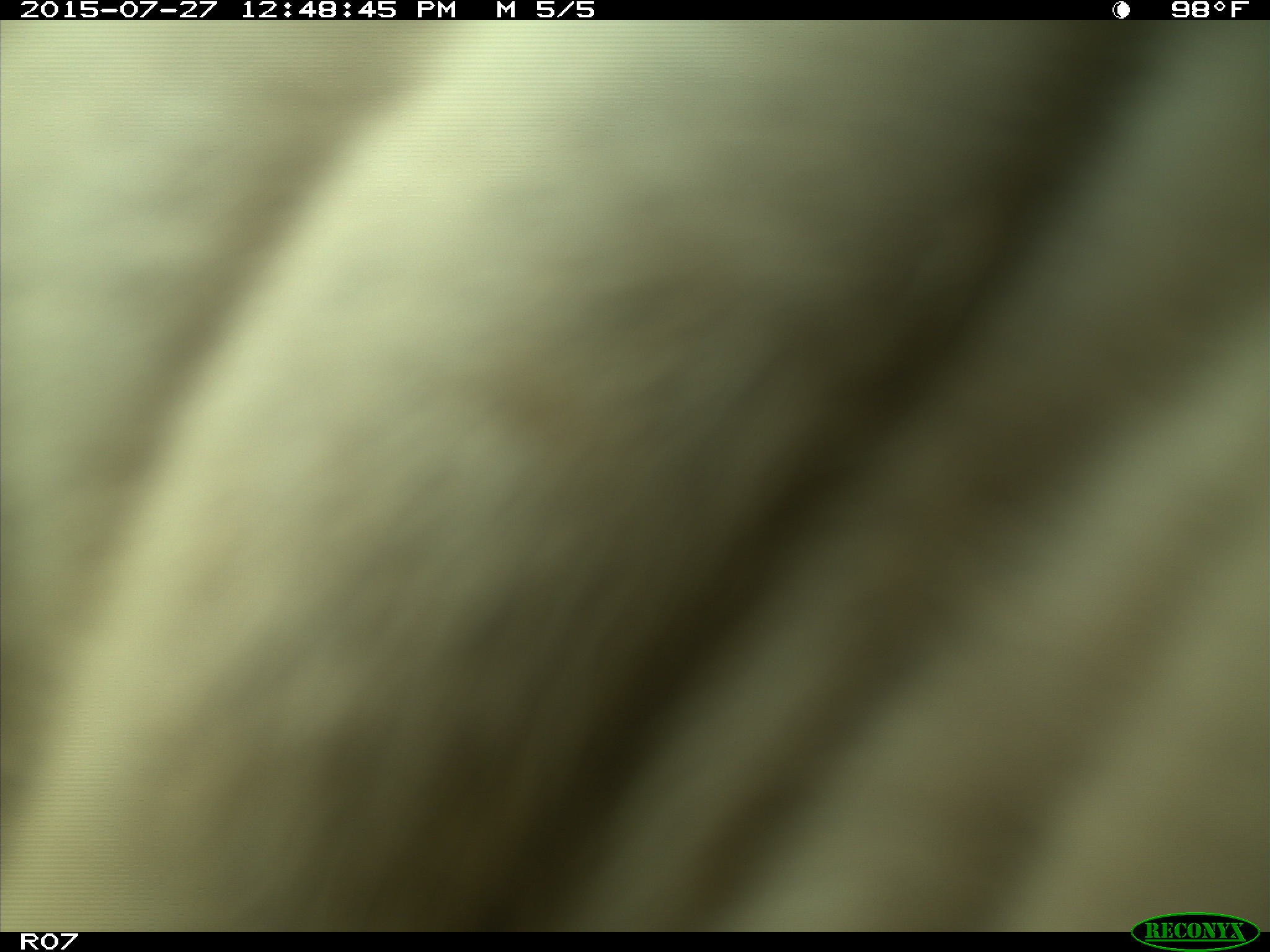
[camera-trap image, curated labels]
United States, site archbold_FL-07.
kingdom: Animalia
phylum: Chordata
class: Mammalia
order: Artiodactyla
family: Bovidae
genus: Bos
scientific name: Bos taurus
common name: domestic cow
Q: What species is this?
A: Bos taurus (domestic cow).